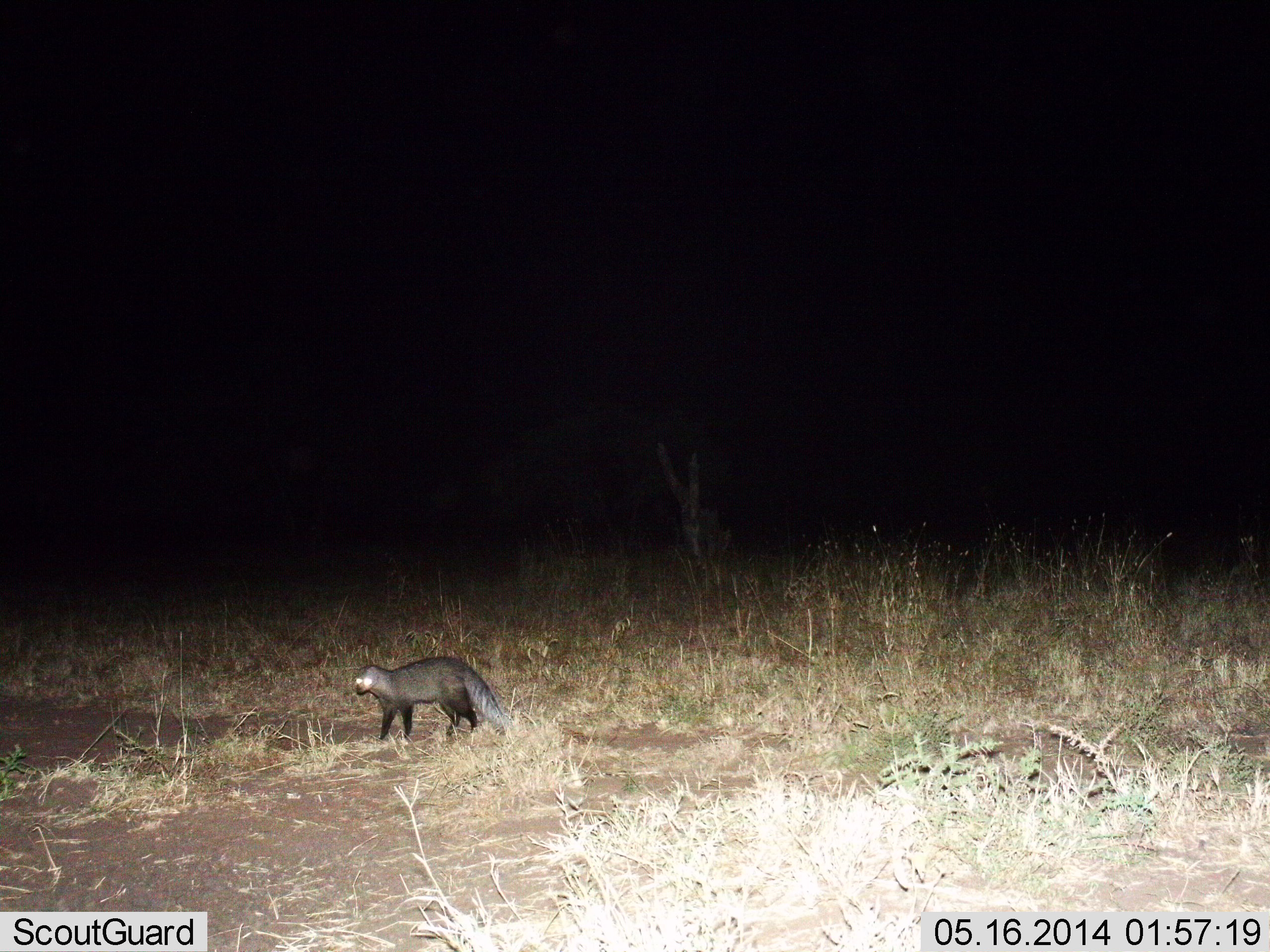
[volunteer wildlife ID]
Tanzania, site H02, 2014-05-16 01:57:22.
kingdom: Animalia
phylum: Chordata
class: Mammalia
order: Carnivora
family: Herpestidae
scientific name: Herpestidae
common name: mongoose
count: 1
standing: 80%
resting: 0%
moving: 20%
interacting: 0%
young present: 0%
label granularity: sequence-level